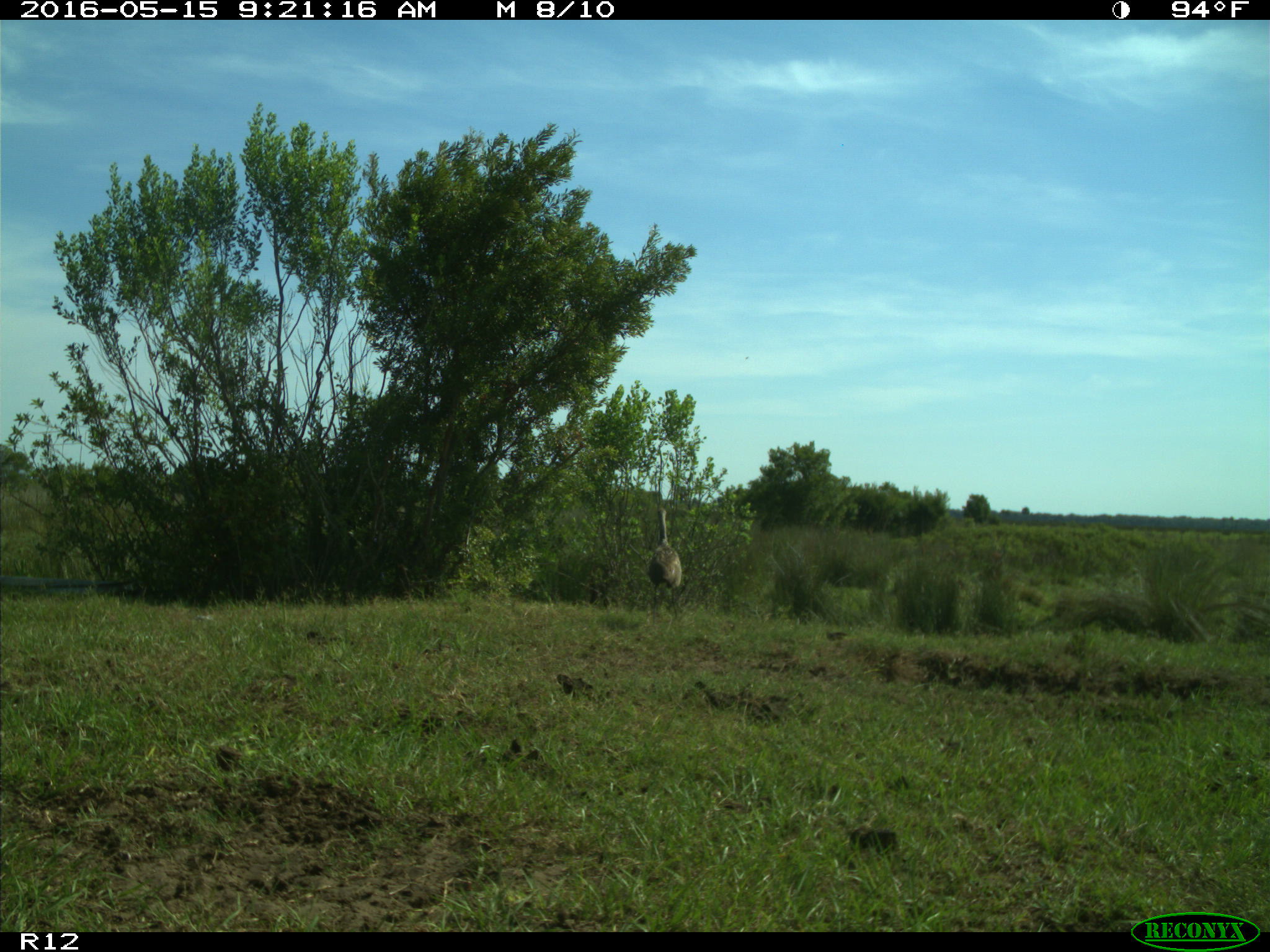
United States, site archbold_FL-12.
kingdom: Animalia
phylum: Chordata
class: Aves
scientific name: Aves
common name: birds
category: unidentified bird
Unidentified bird (birds) (Aves).